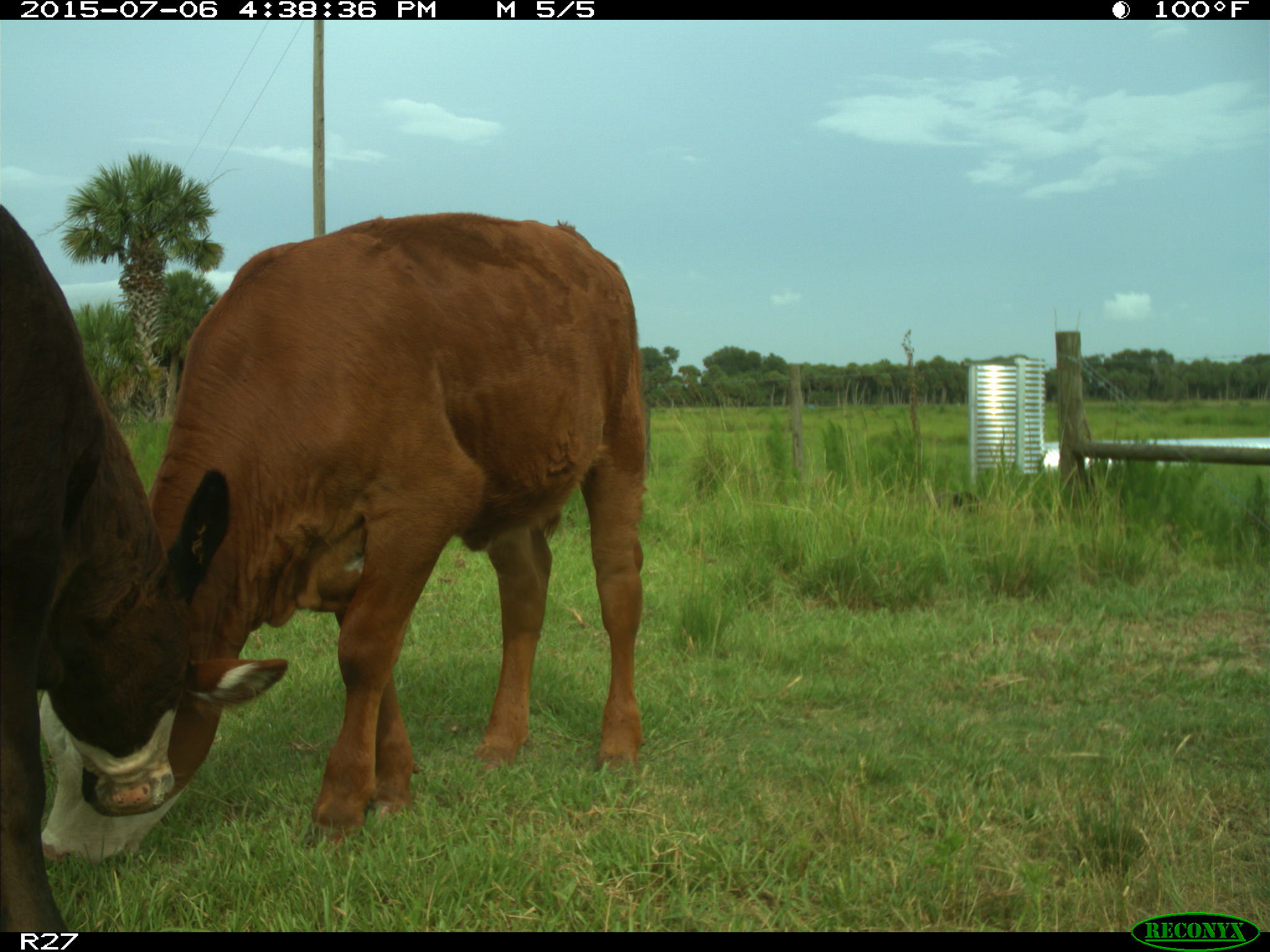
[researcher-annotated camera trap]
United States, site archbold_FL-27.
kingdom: Animalia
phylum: Chordata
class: Mammalia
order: Artiodactyla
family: Bovidae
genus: Bos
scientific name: Bos taurus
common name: domestic cow